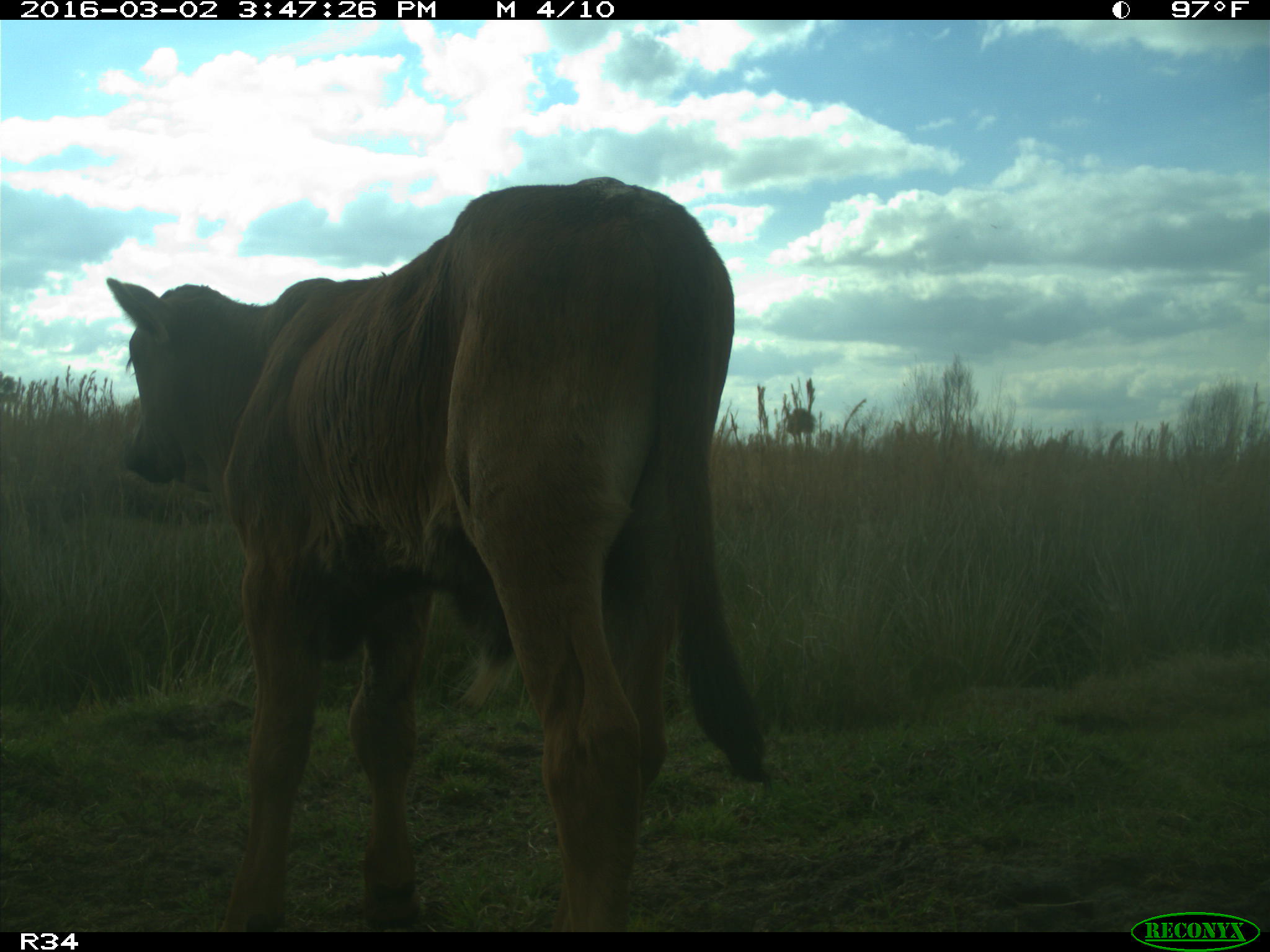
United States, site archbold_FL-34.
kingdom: Animalia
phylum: Chordata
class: Mammalia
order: Artiodactyla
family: Bovidae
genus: Bos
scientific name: Bos taurus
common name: domestic cow